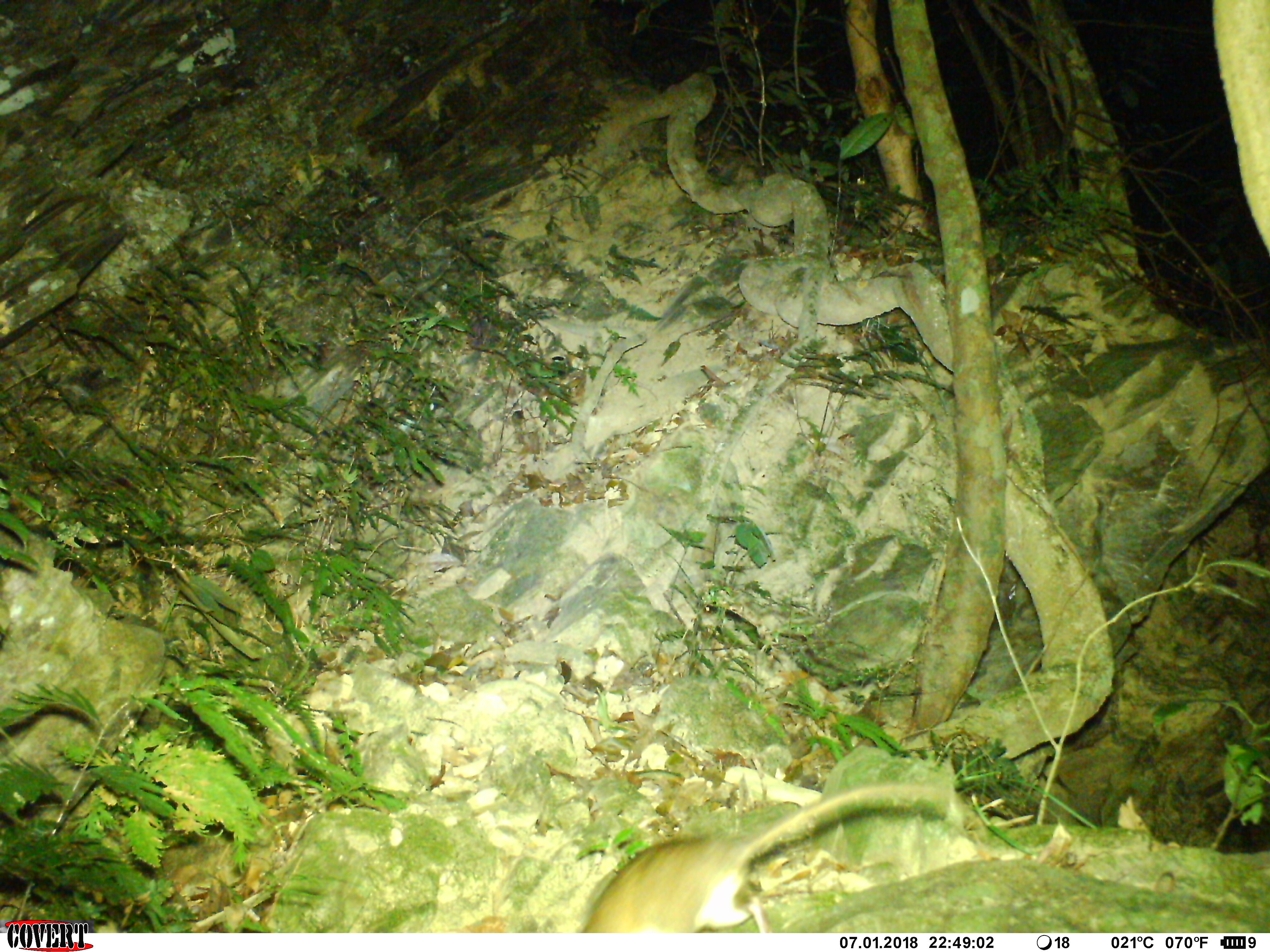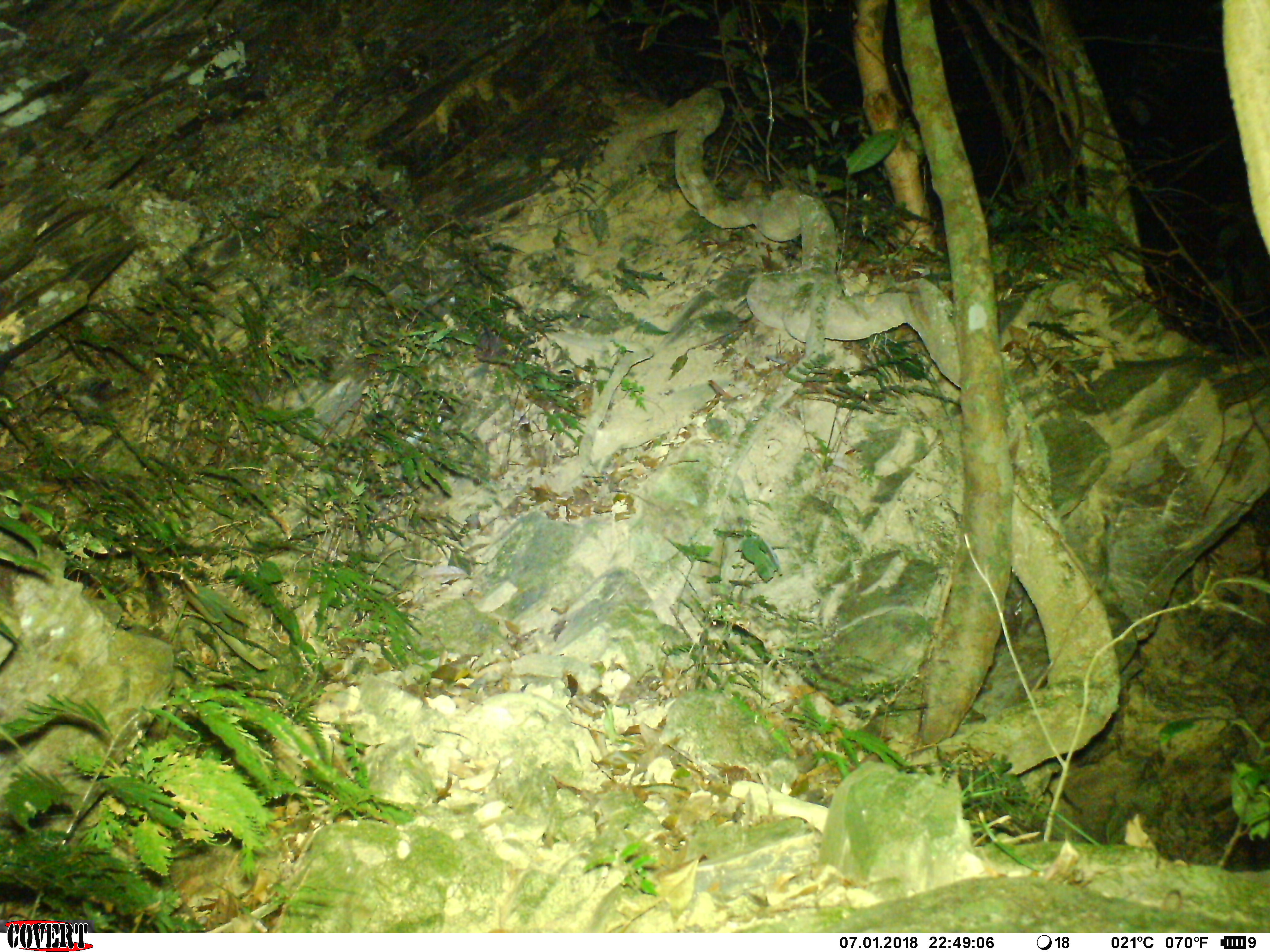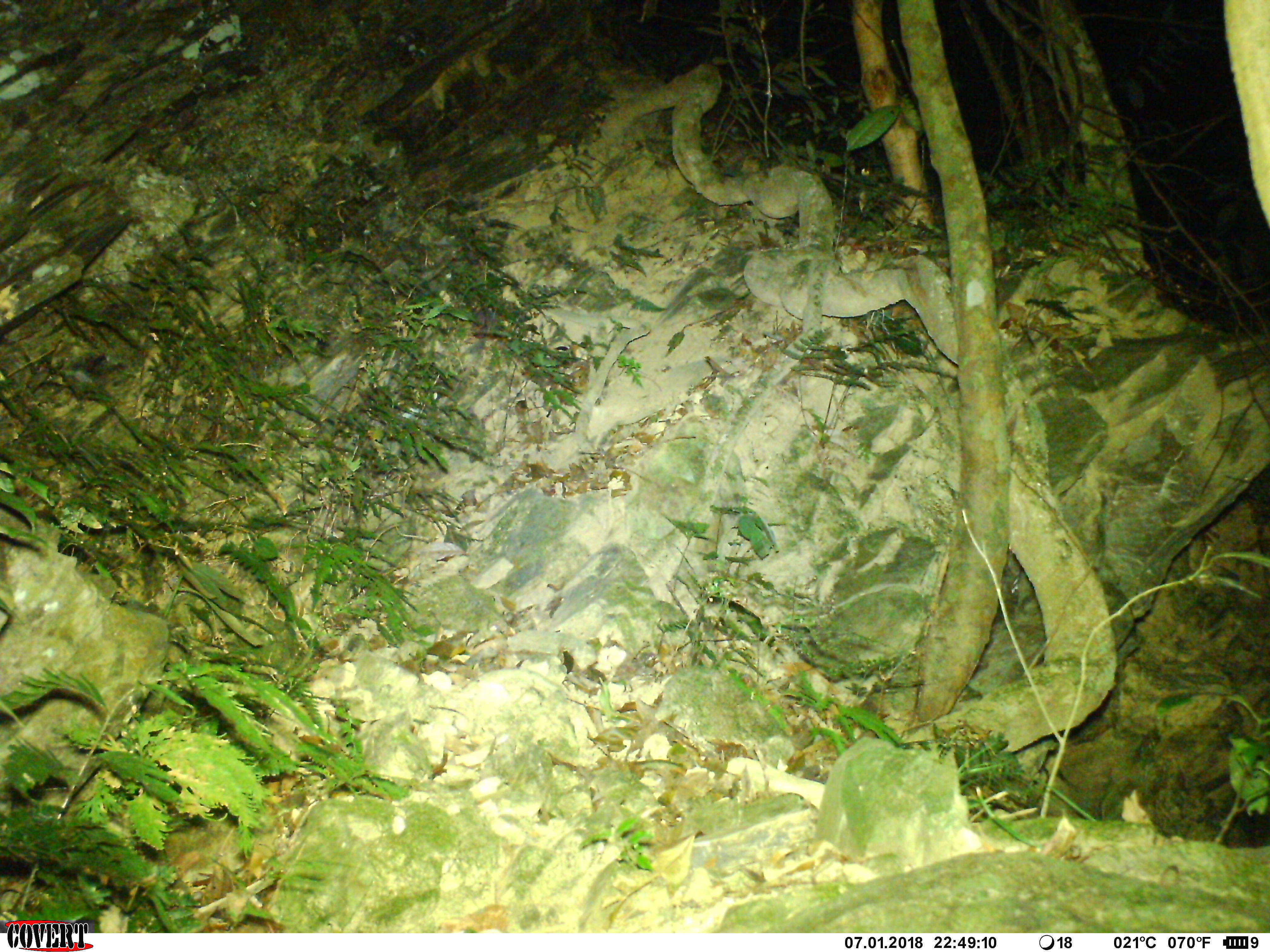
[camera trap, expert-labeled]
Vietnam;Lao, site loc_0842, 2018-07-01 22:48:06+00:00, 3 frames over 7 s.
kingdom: Animalia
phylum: Chordata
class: Mammalia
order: Rodentia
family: Muridae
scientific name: Muridae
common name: old-world mice and rats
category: unidentified murid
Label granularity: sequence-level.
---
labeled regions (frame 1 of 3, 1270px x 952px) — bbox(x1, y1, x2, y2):
unidentified murid: bbox(580, 782, 952, 933)